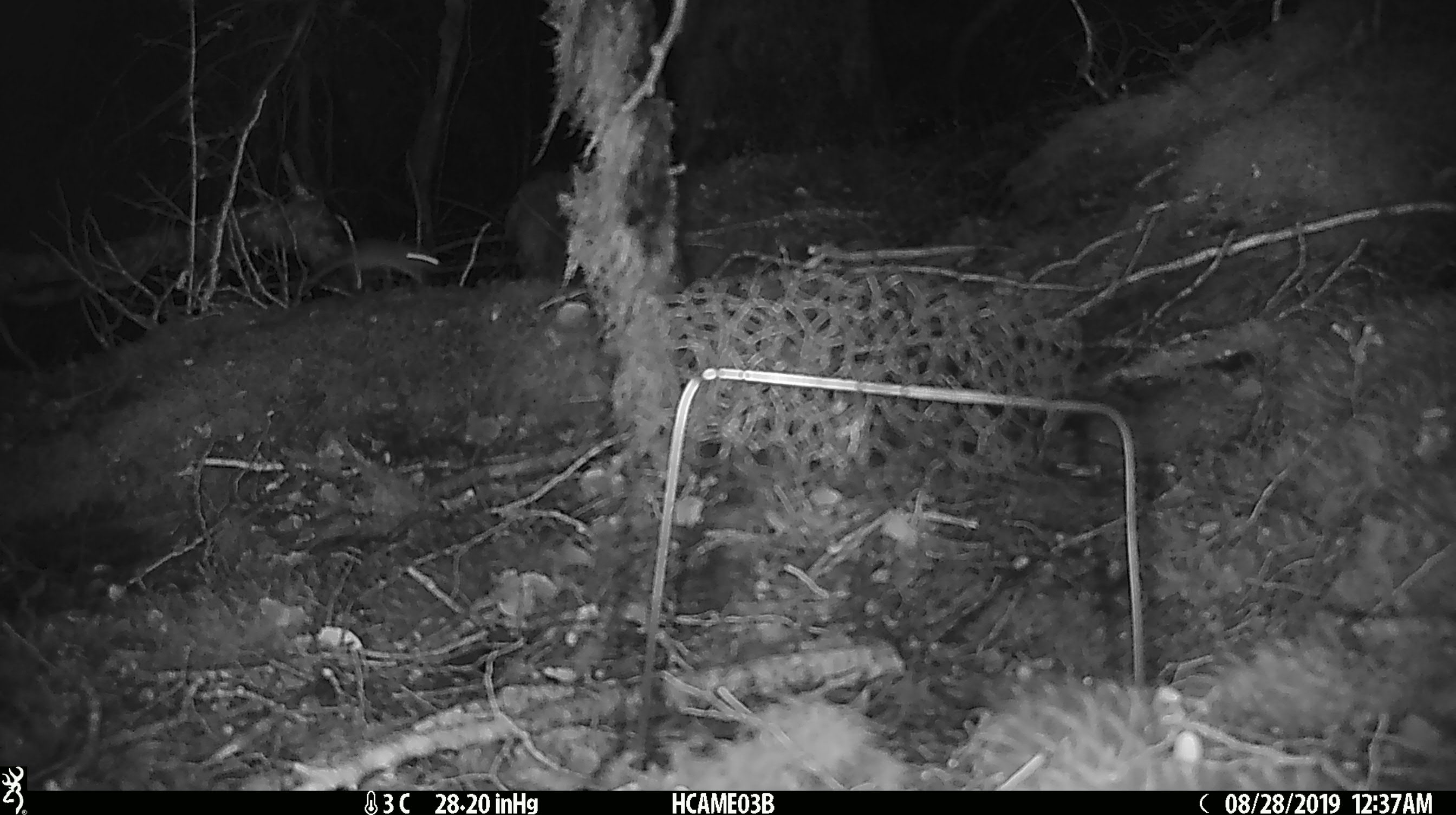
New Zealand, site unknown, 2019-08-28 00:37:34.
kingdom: Animalia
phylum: Chordata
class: Mammalia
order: Rodentia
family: Muridae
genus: Mus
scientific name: Mus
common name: mouse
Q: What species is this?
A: Mouse (Mus).